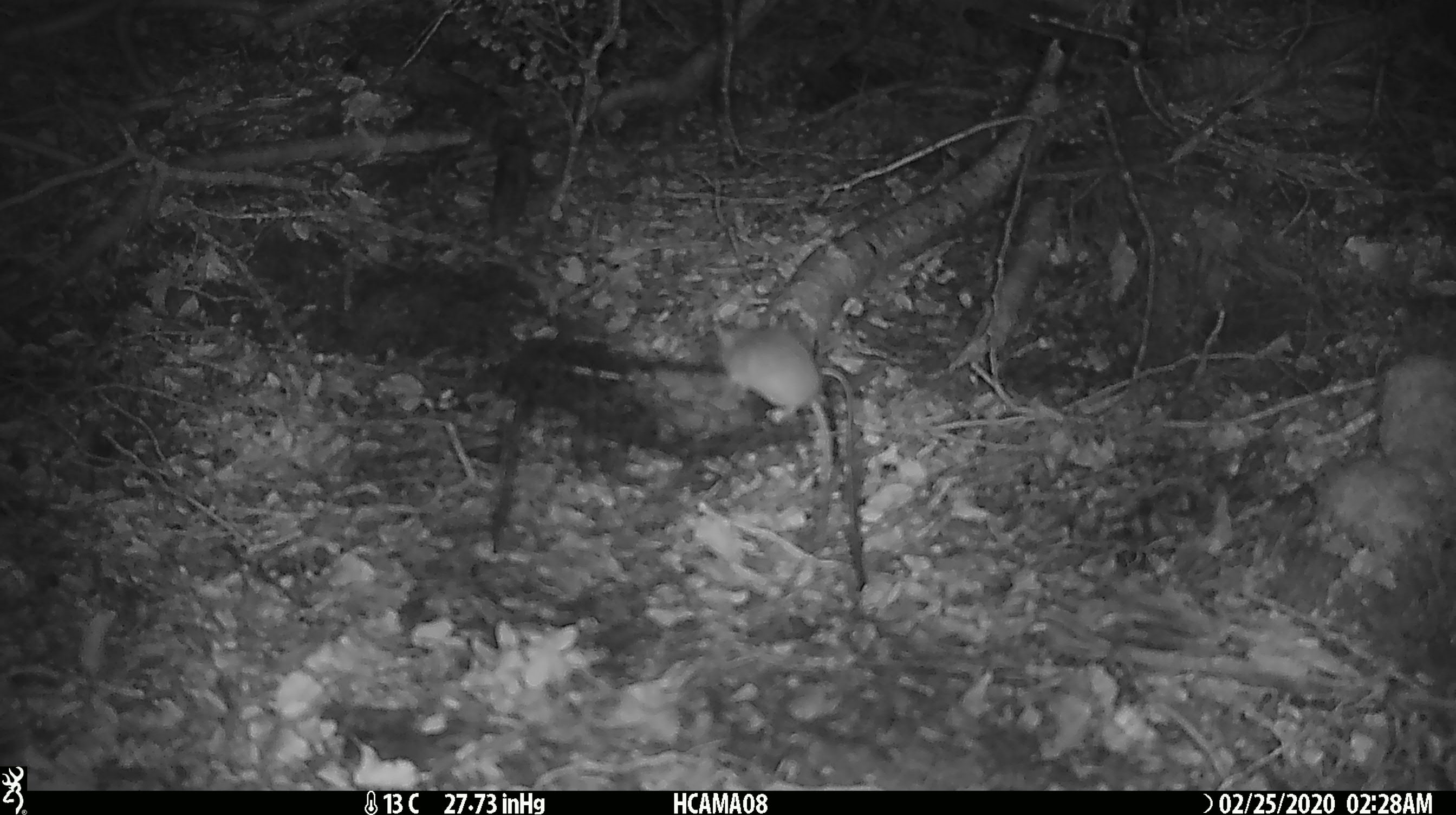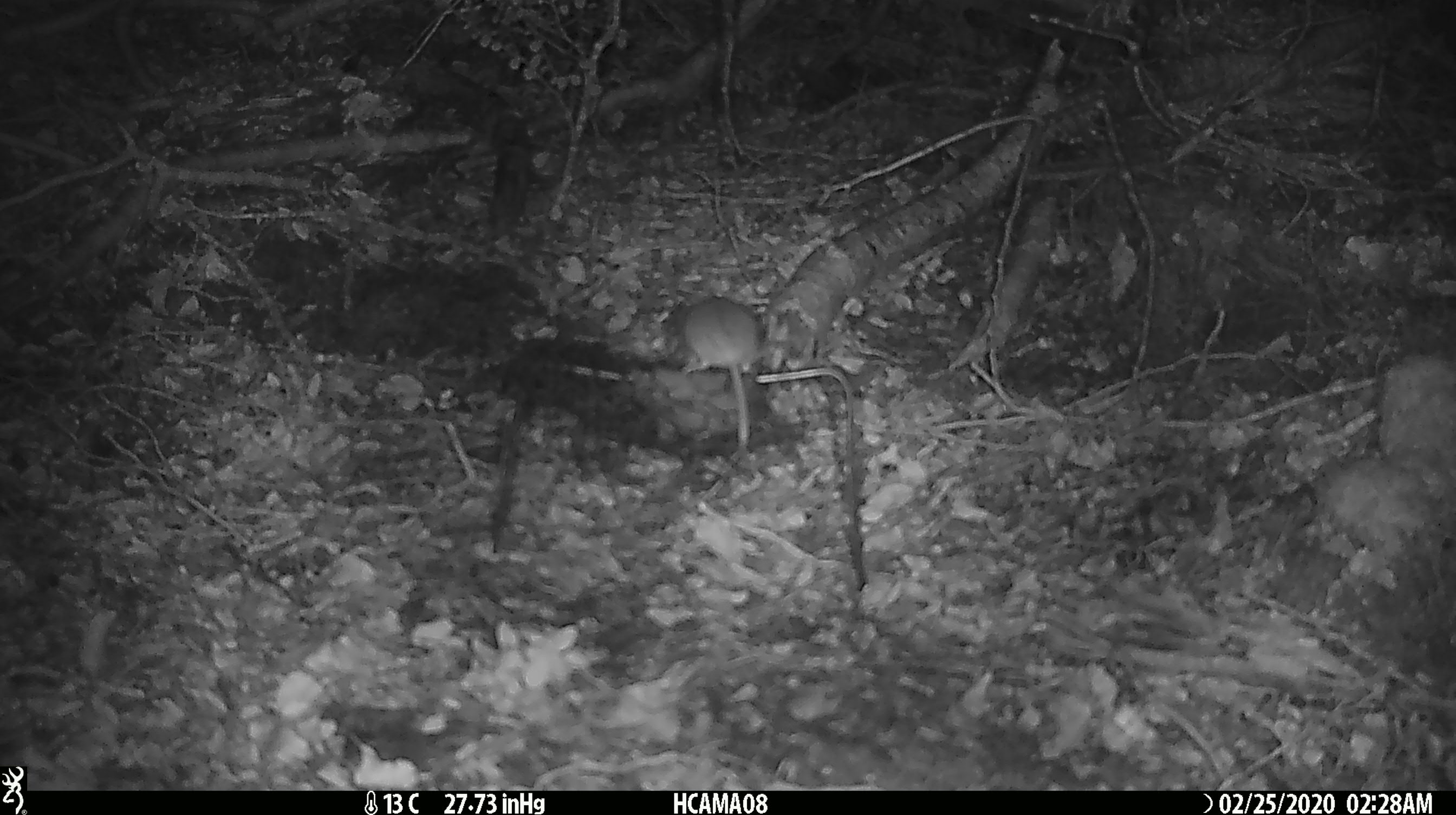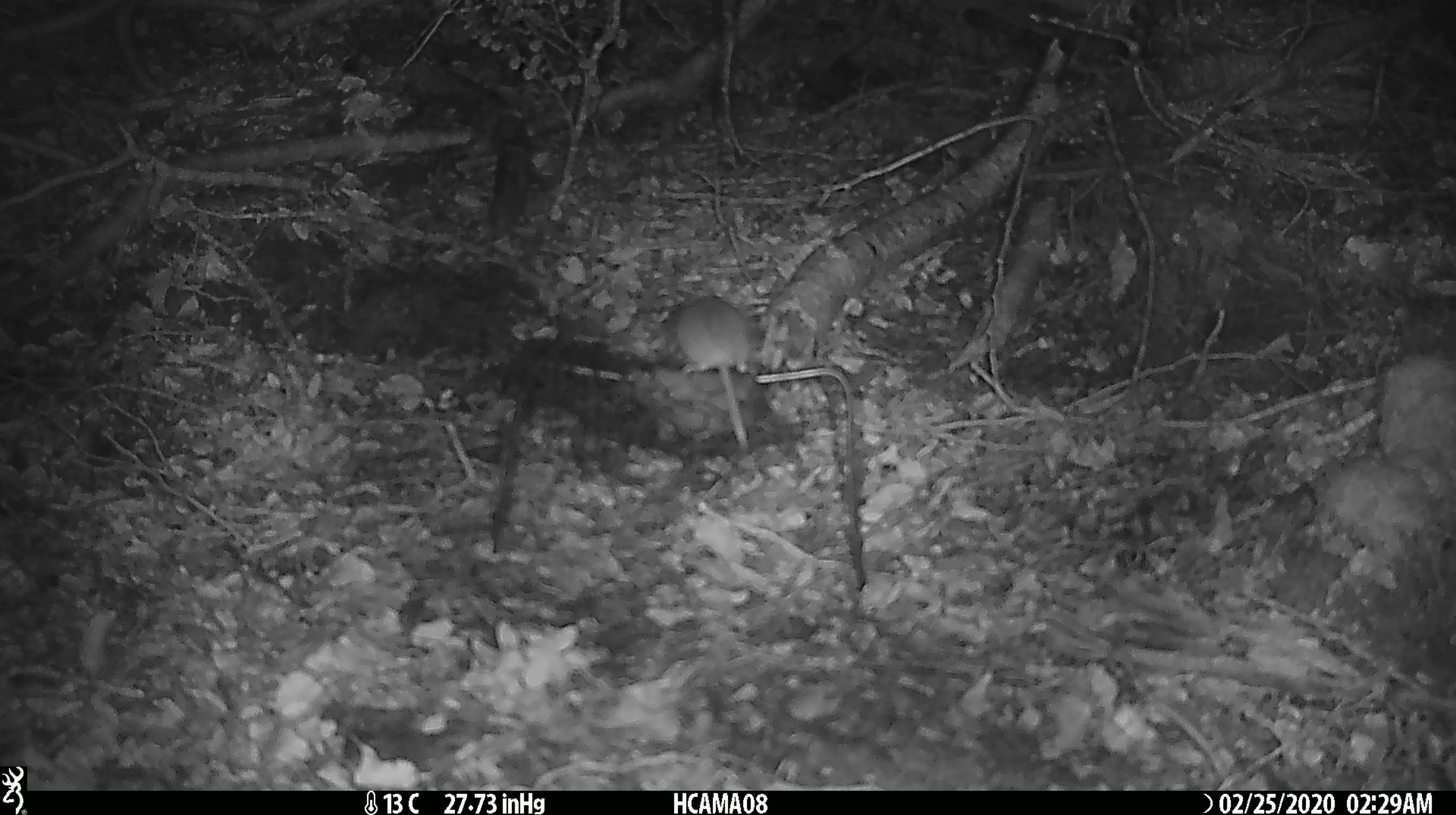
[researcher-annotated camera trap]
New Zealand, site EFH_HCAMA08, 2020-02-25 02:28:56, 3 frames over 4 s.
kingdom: Animalia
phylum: Chordata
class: Mammalia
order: Rodentia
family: Muridae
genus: Mus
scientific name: Mus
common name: mouse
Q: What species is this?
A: Mouse (Mus).